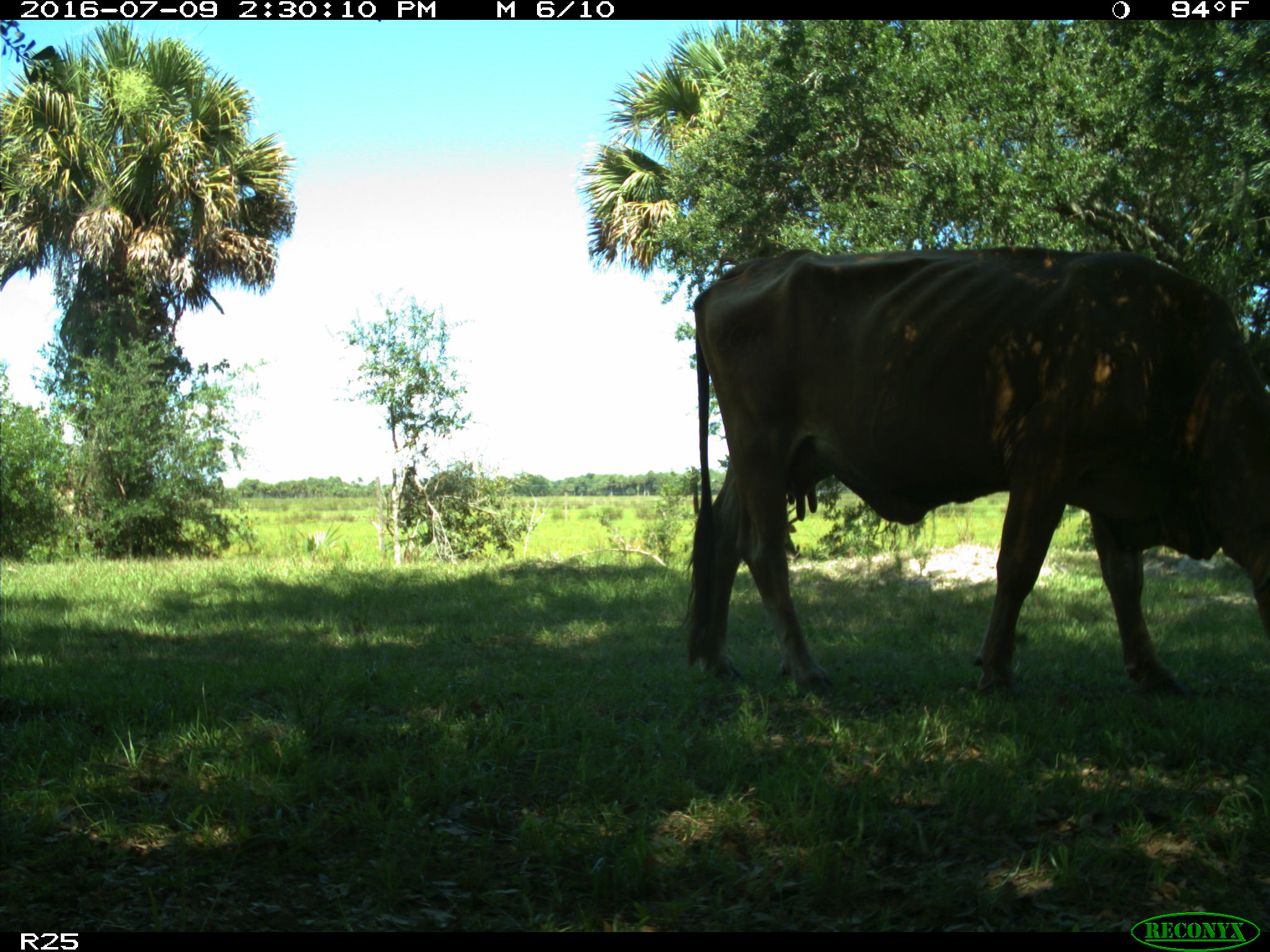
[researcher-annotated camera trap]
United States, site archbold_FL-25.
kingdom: Animalia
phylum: Chordata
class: Mammalia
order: Artiodactyla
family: Bovidae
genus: Bos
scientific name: Bos taurus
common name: domestic cow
Bos taurus (domestic cow).